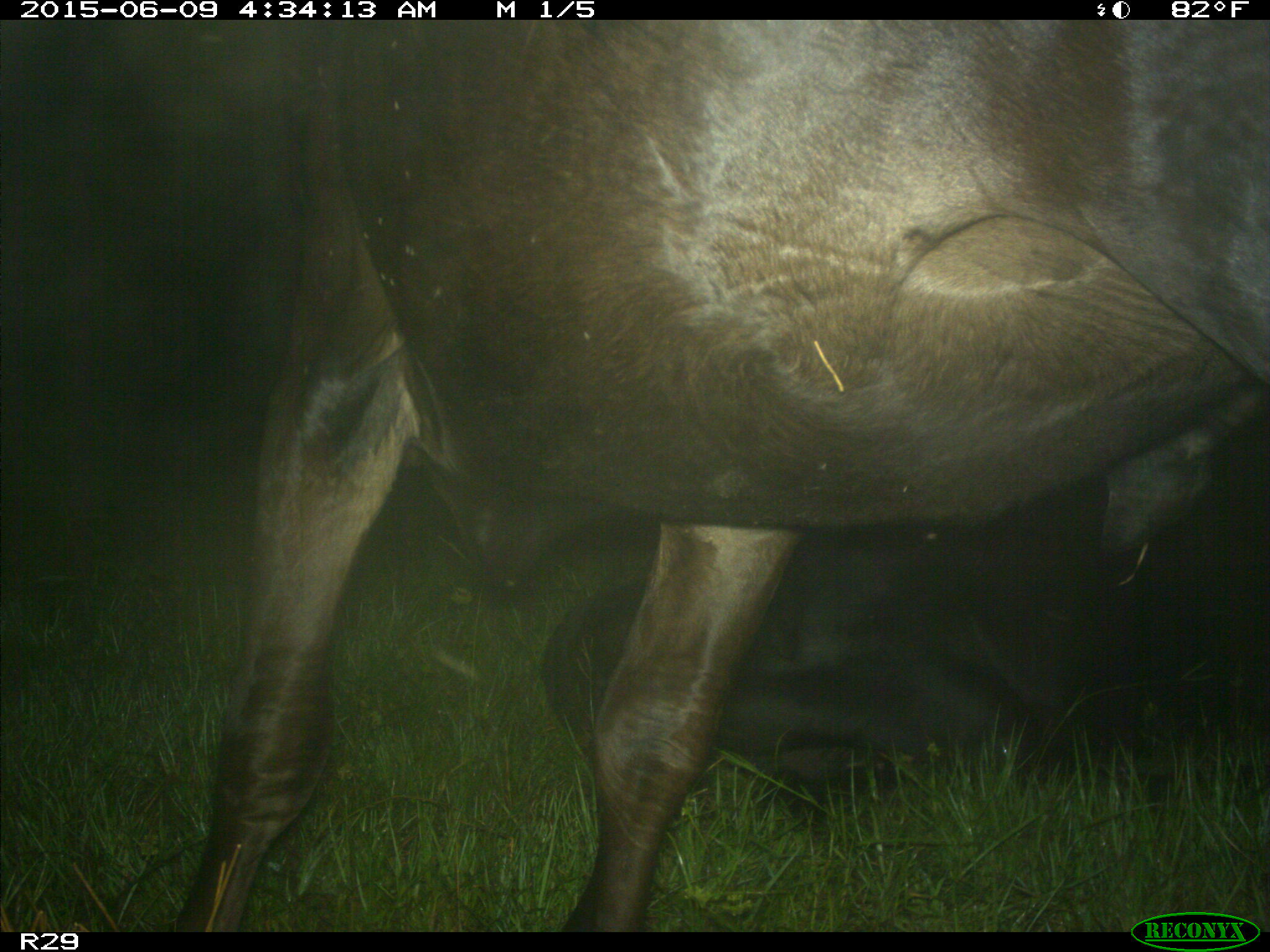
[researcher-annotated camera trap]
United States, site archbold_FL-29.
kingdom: Animalia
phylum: Chordata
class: Mammalia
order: Artiodactyla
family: Bovidae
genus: Bos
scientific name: Bos taurus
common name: domestic cow